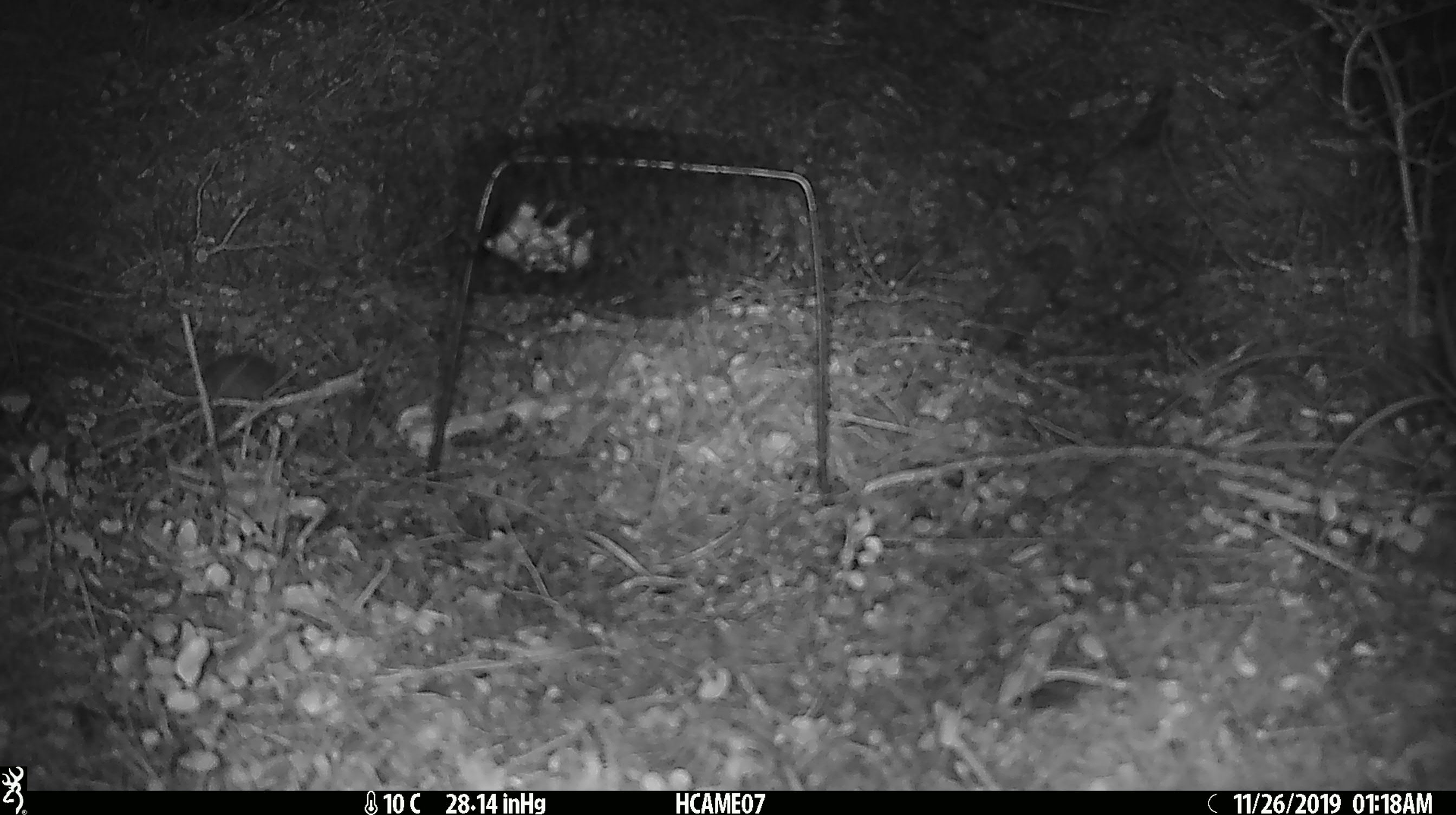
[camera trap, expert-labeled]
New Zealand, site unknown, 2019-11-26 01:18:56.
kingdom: Animalia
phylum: Chordata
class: Mammalia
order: Rodentia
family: Muridae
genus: Mus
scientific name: Mus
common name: mouse